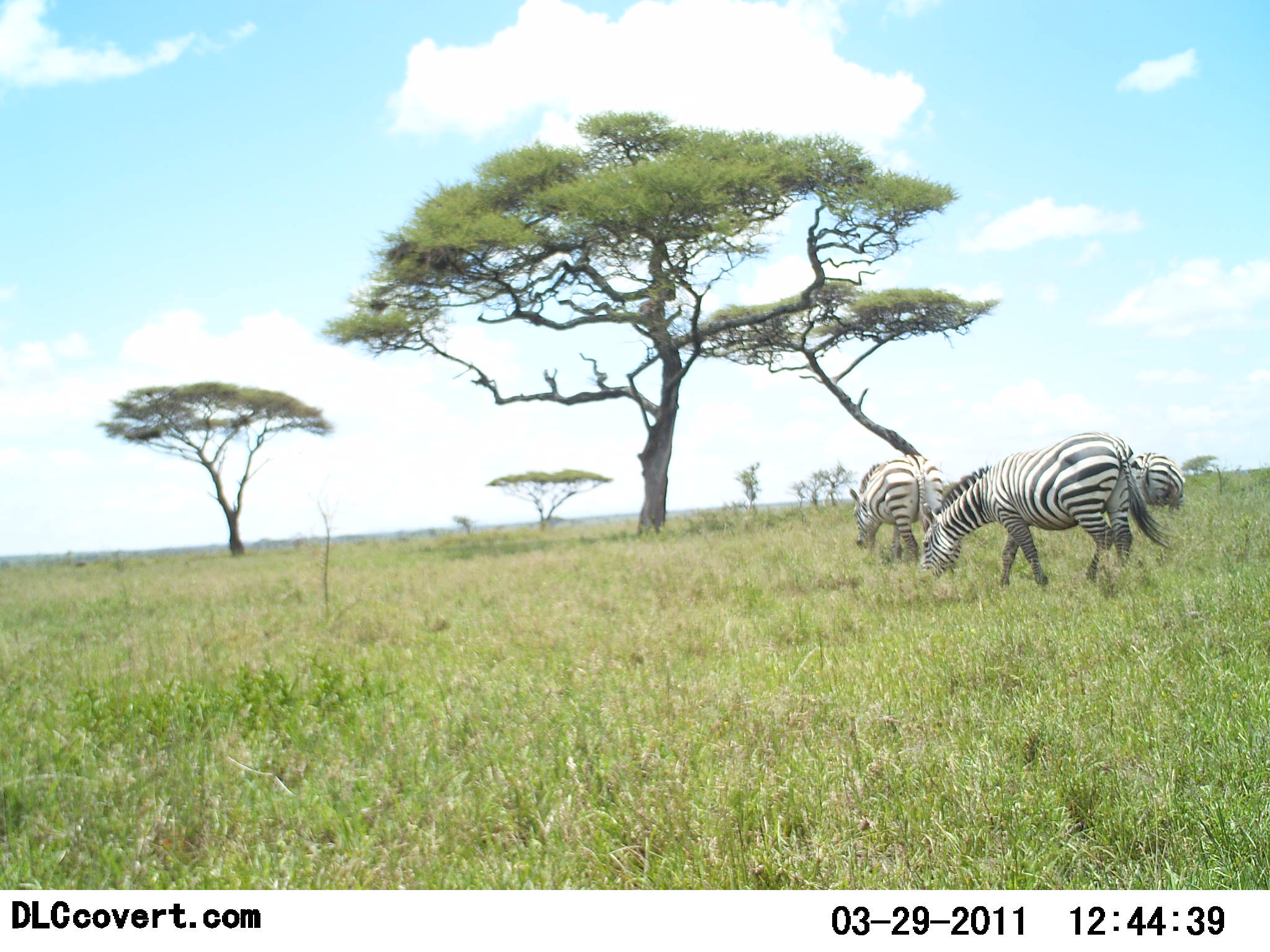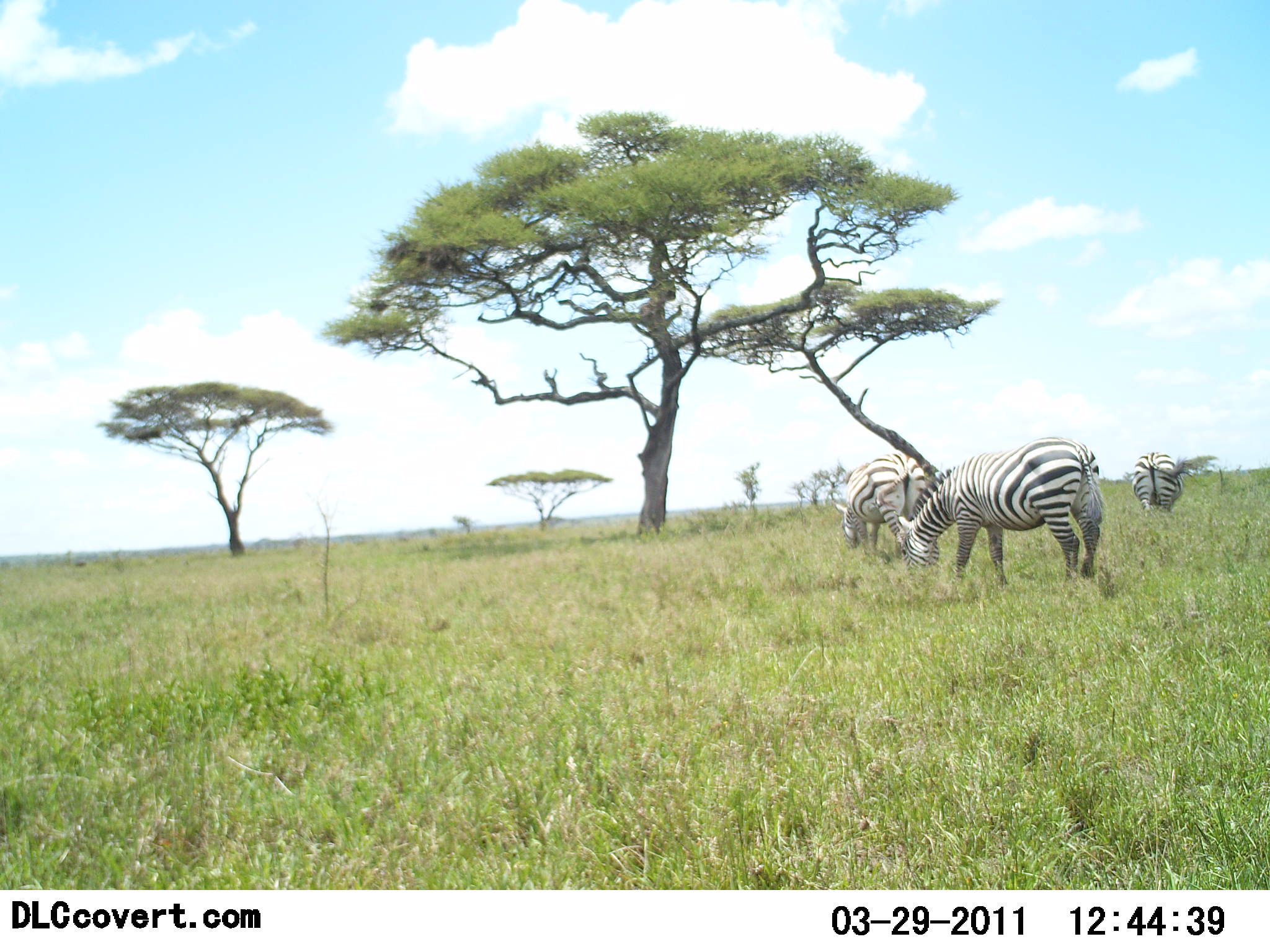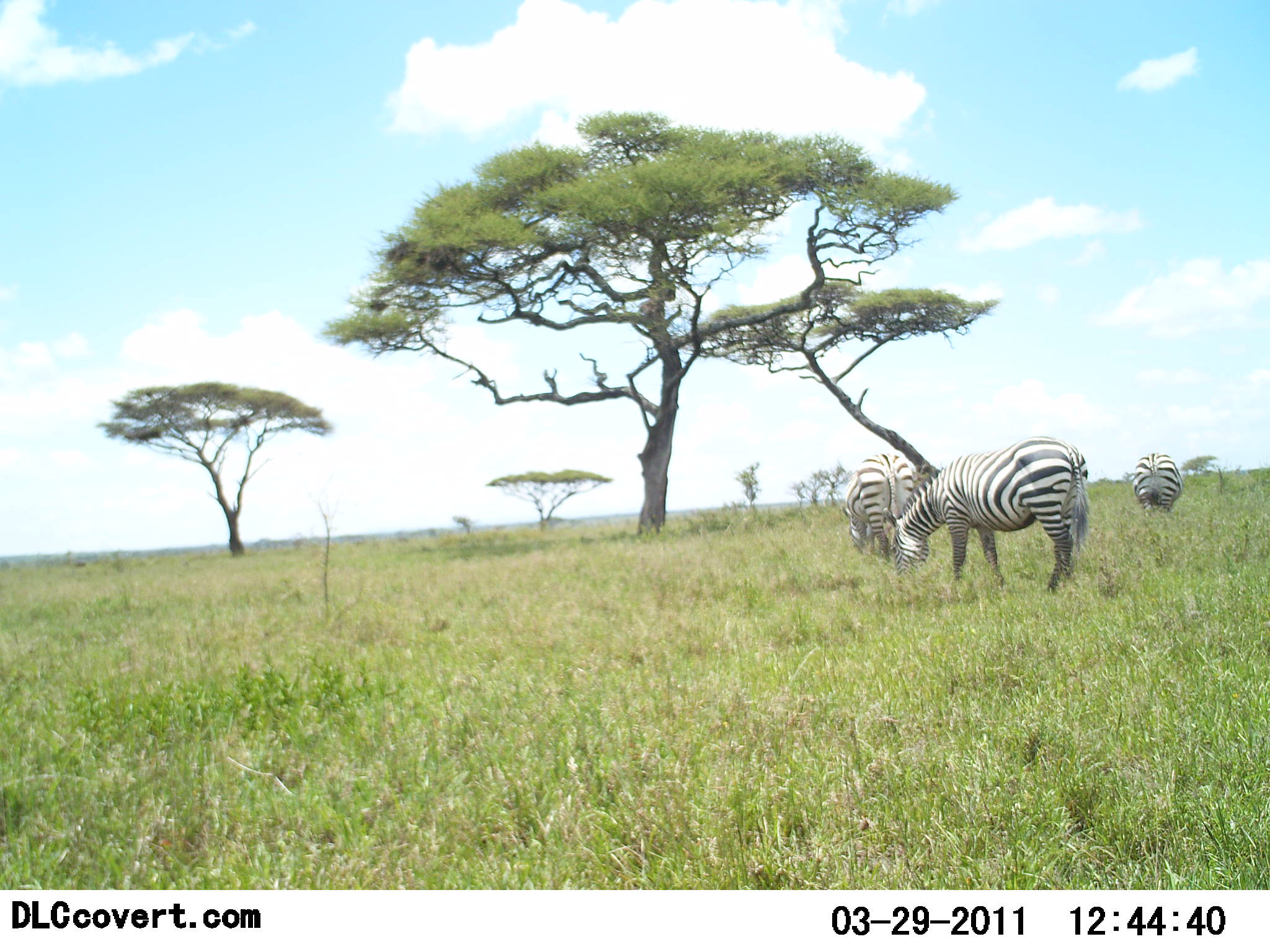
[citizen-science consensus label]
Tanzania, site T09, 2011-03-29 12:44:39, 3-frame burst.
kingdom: Animalia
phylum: Chordata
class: Mammalia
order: Perissodactyla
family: Equidae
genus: Equus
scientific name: Equus quagga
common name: plains zebra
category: zebra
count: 3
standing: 9%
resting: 0%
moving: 18%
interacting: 0%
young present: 0%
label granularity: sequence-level